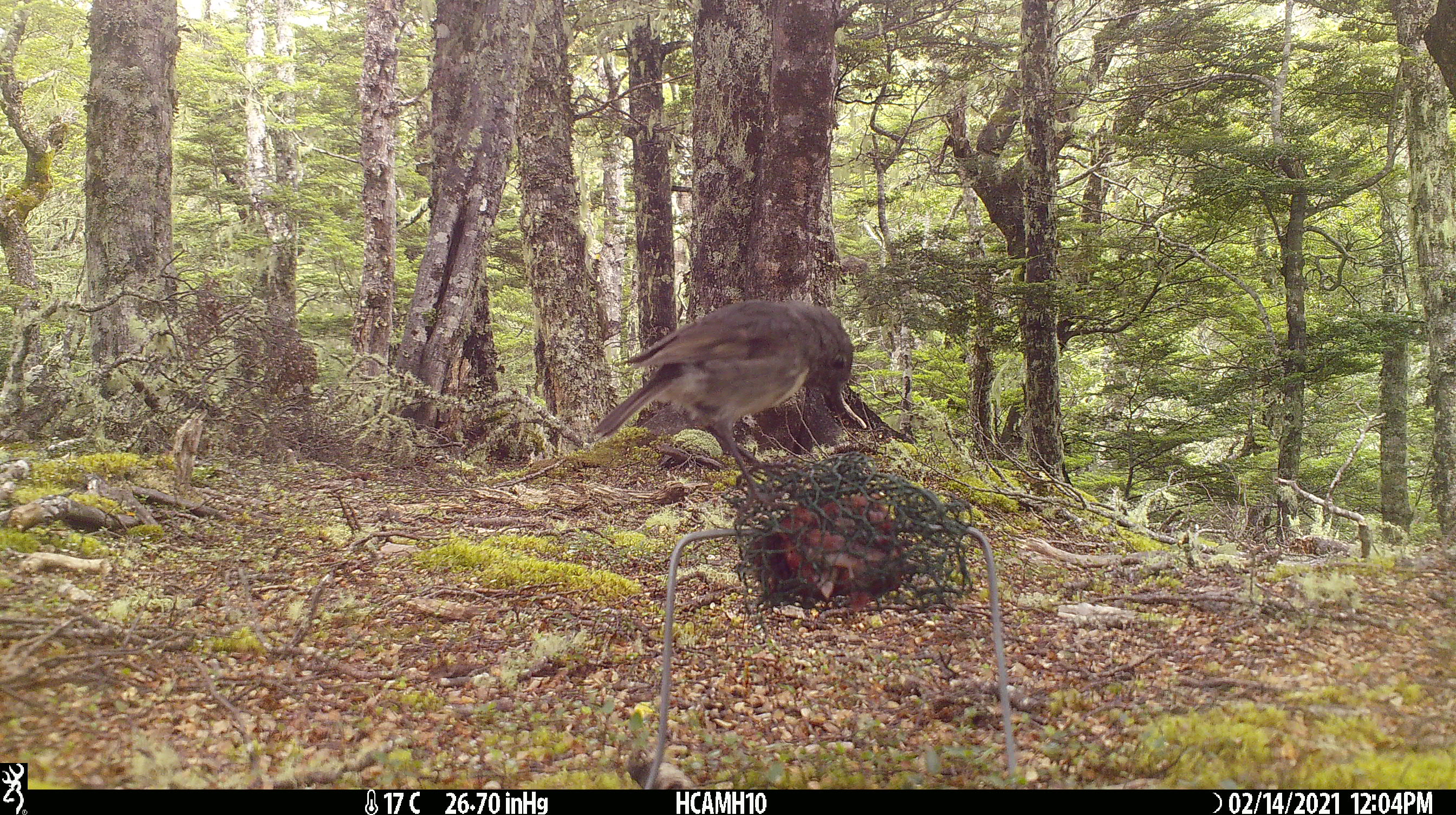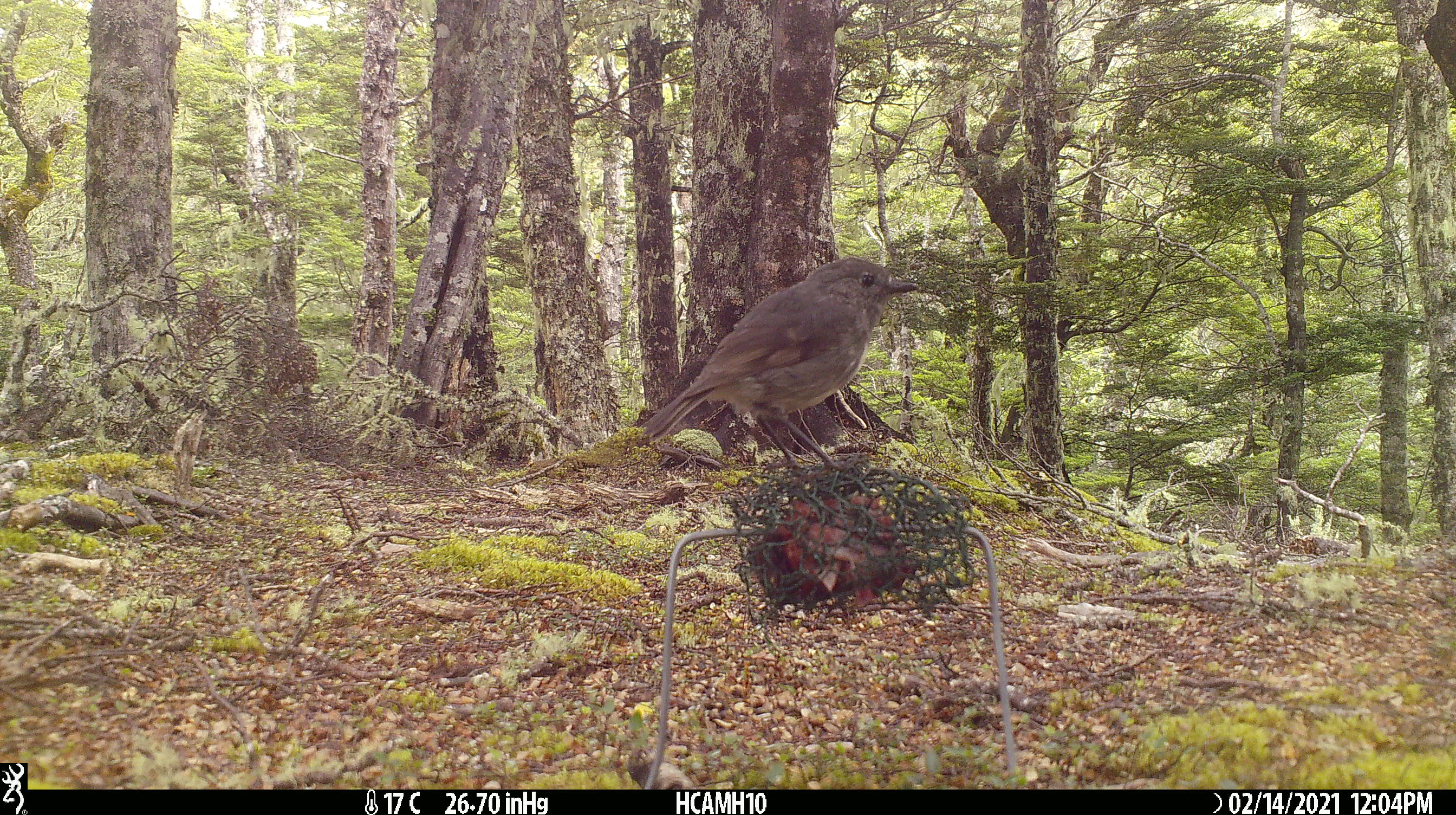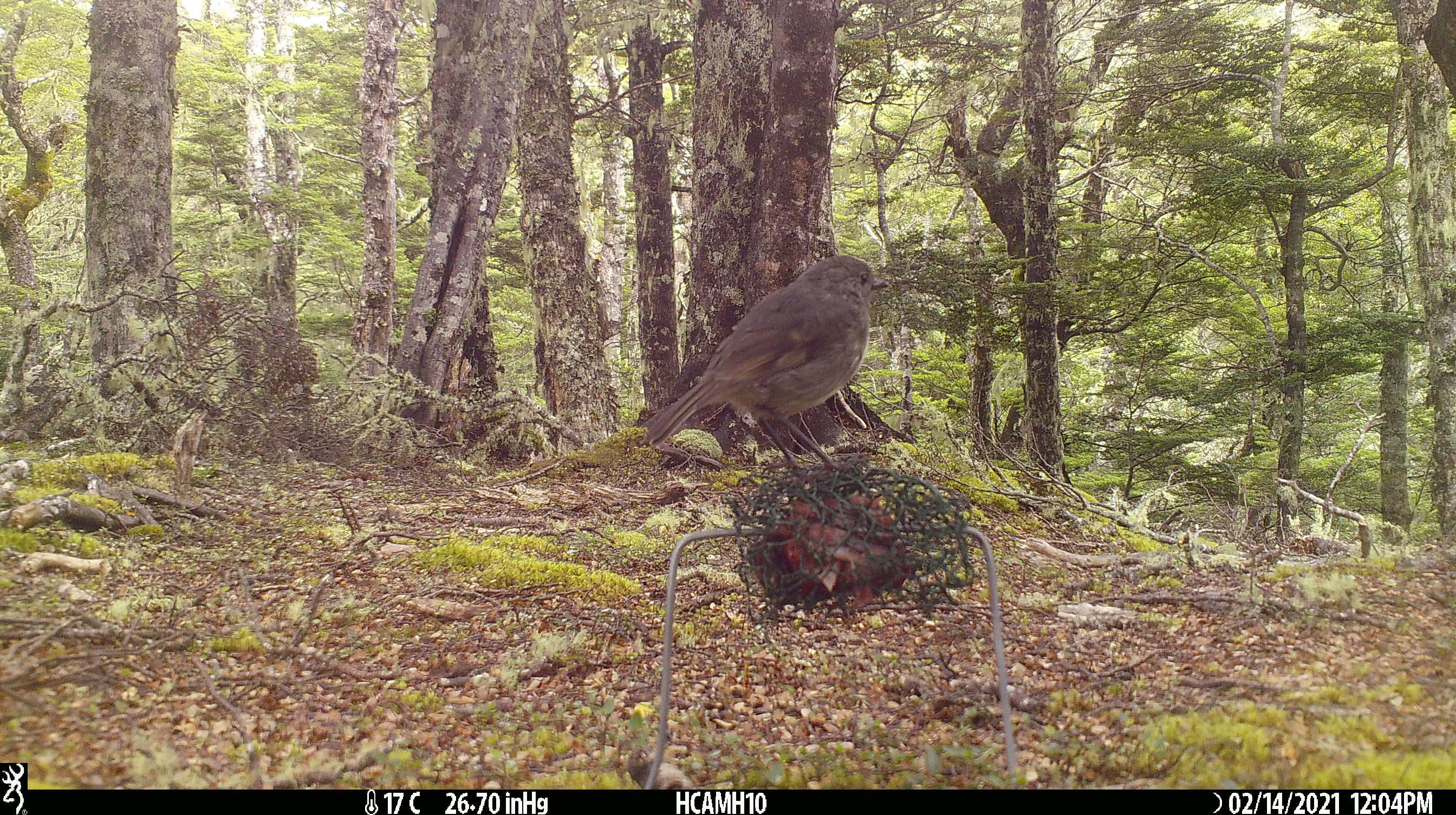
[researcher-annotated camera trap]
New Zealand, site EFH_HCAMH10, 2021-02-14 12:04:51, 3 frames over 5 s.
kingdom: Animalia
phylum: Chordata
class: Aves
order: Passeriformes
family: Petroicidae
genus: Petroica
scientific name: Petroica australis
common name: new zealand robin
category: robin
Robin (new zealand robin) (Petroica australis).